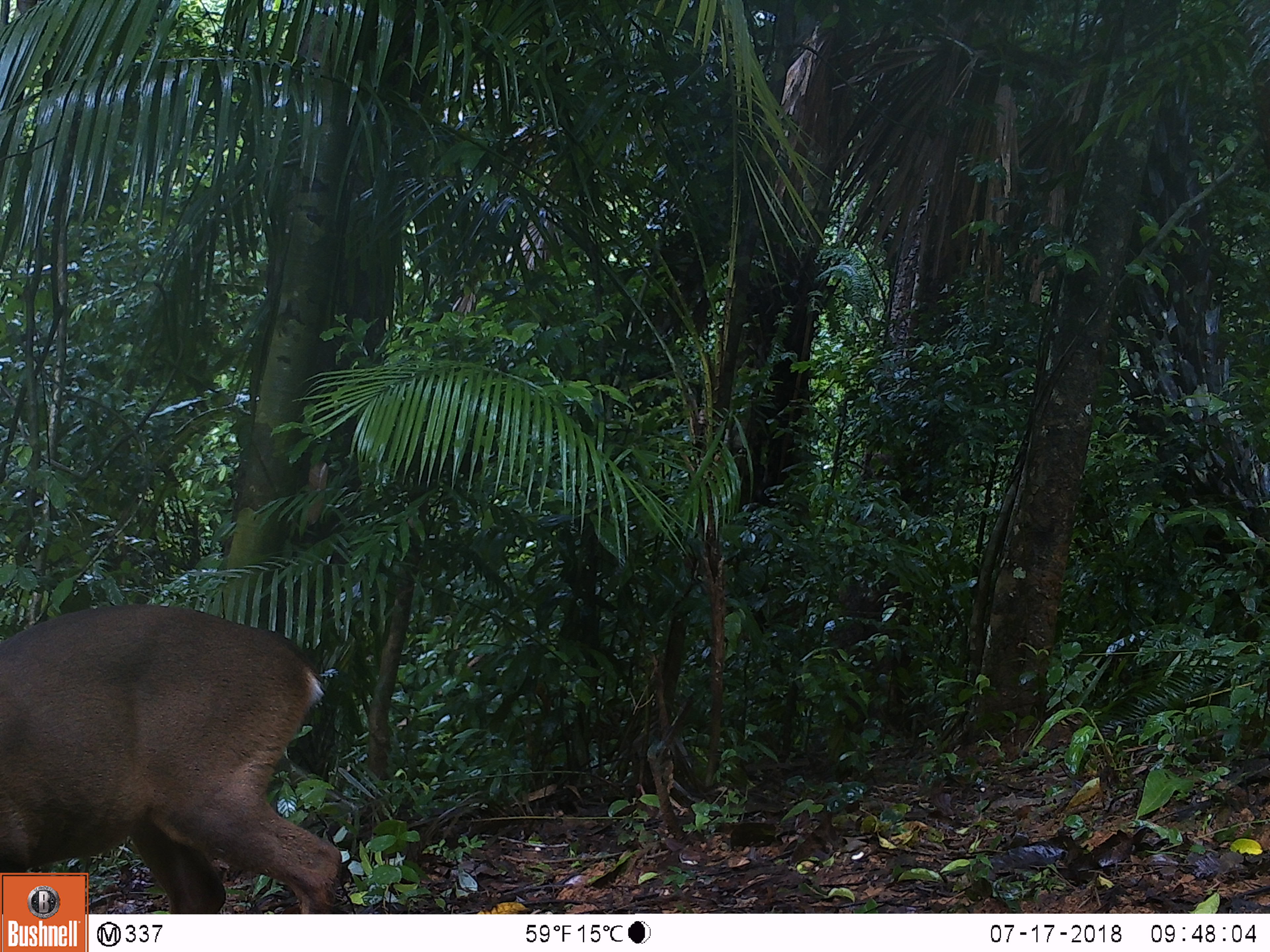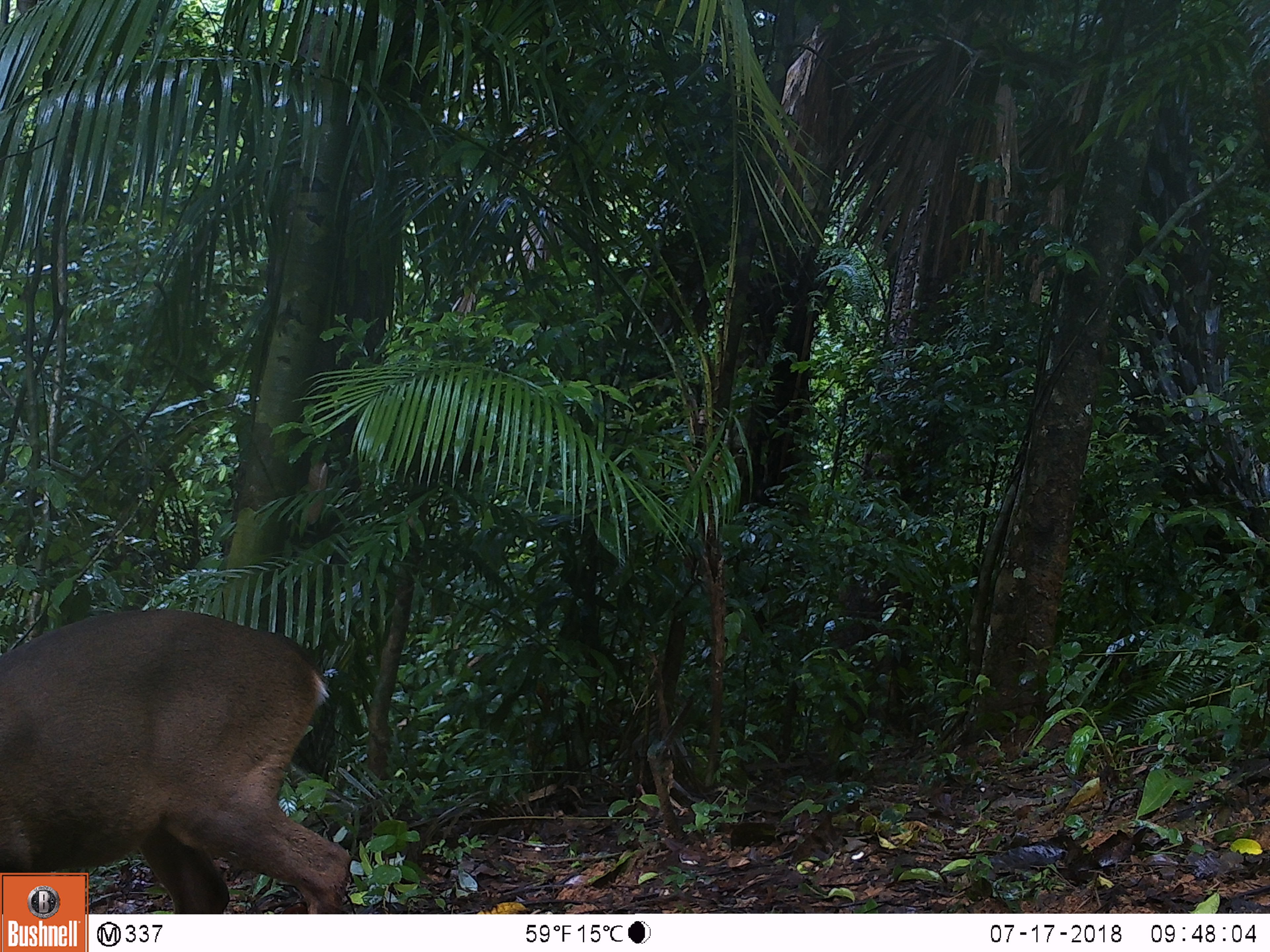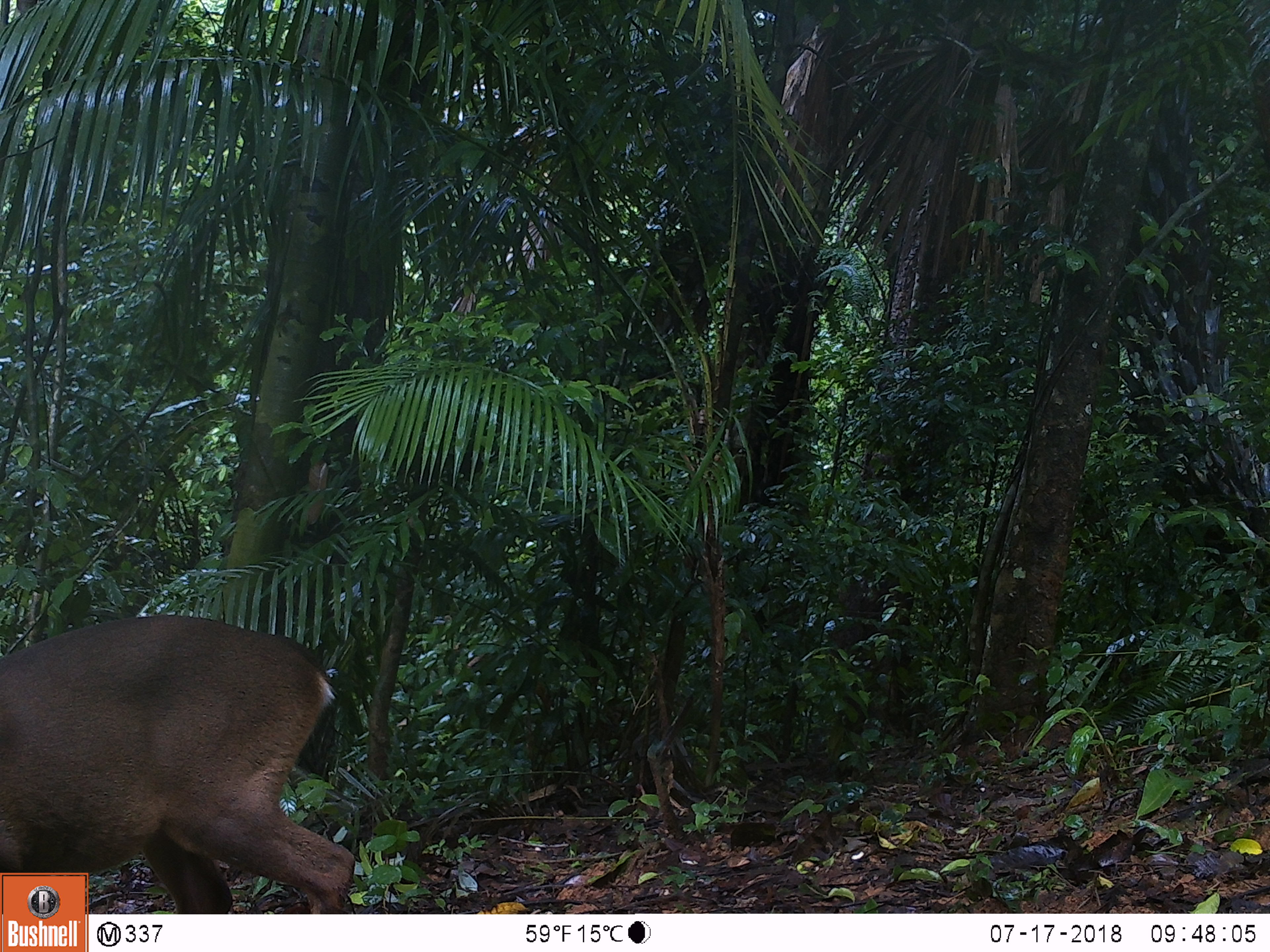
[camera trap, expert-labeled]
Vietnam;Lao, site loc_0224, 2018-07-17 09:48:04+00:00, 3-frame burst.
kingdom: Animalia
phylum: Chordata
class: Mammalia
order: Artiodactyla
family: Cervidae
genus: Muntiacus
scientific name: Muntiacus vuquangensis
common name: large-antlered muntjac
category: large antlered muntjac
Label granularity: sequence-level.